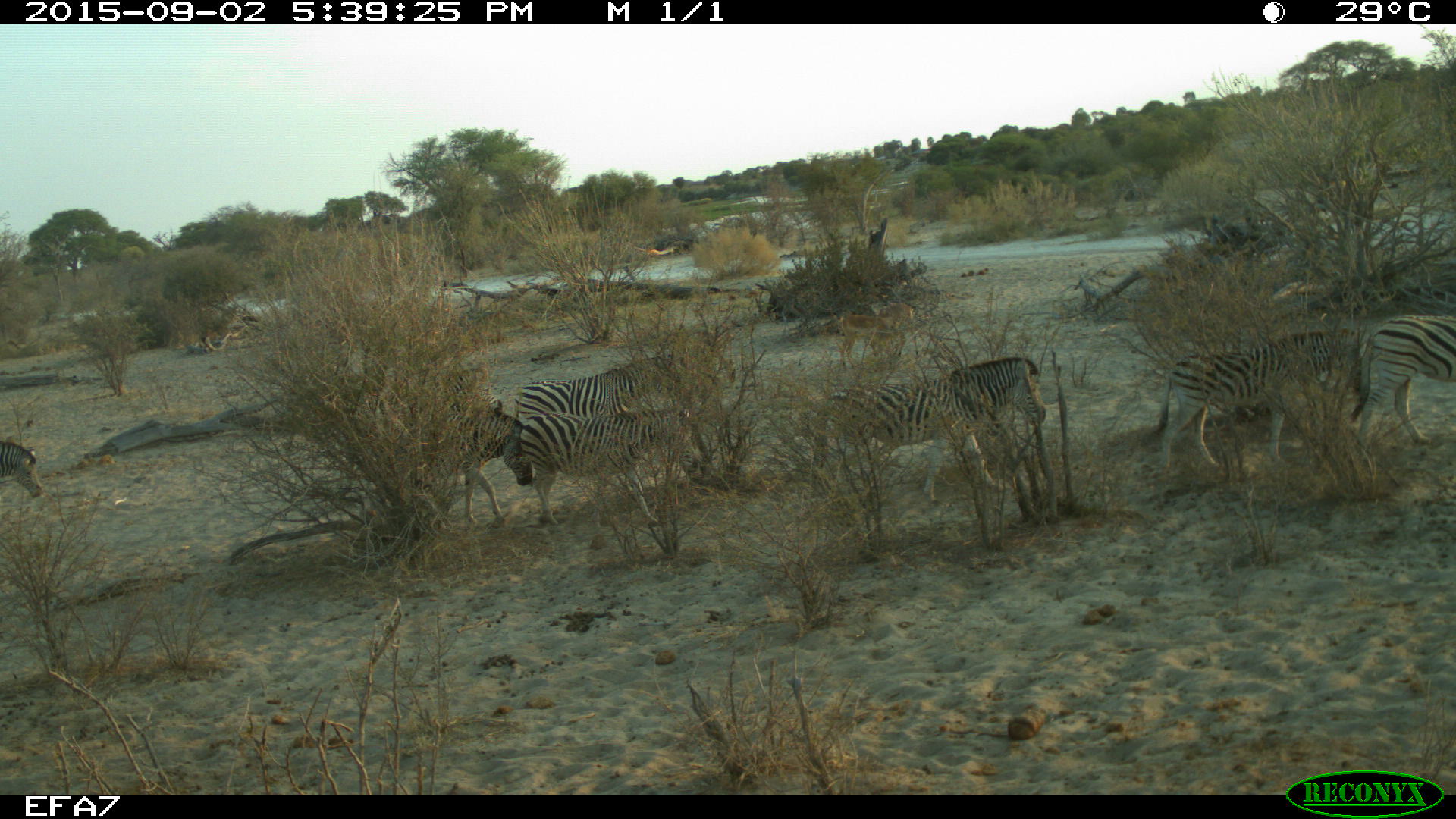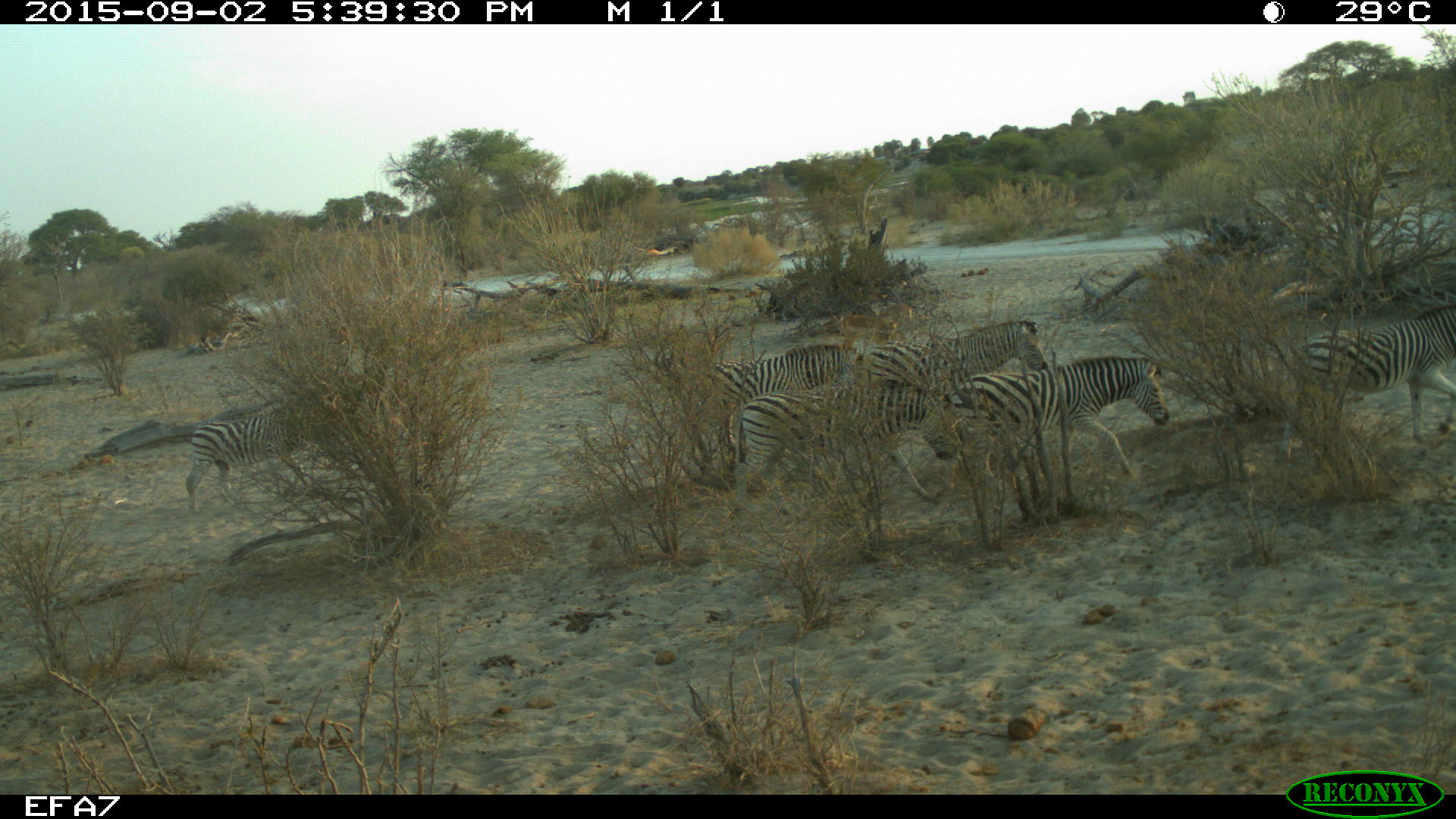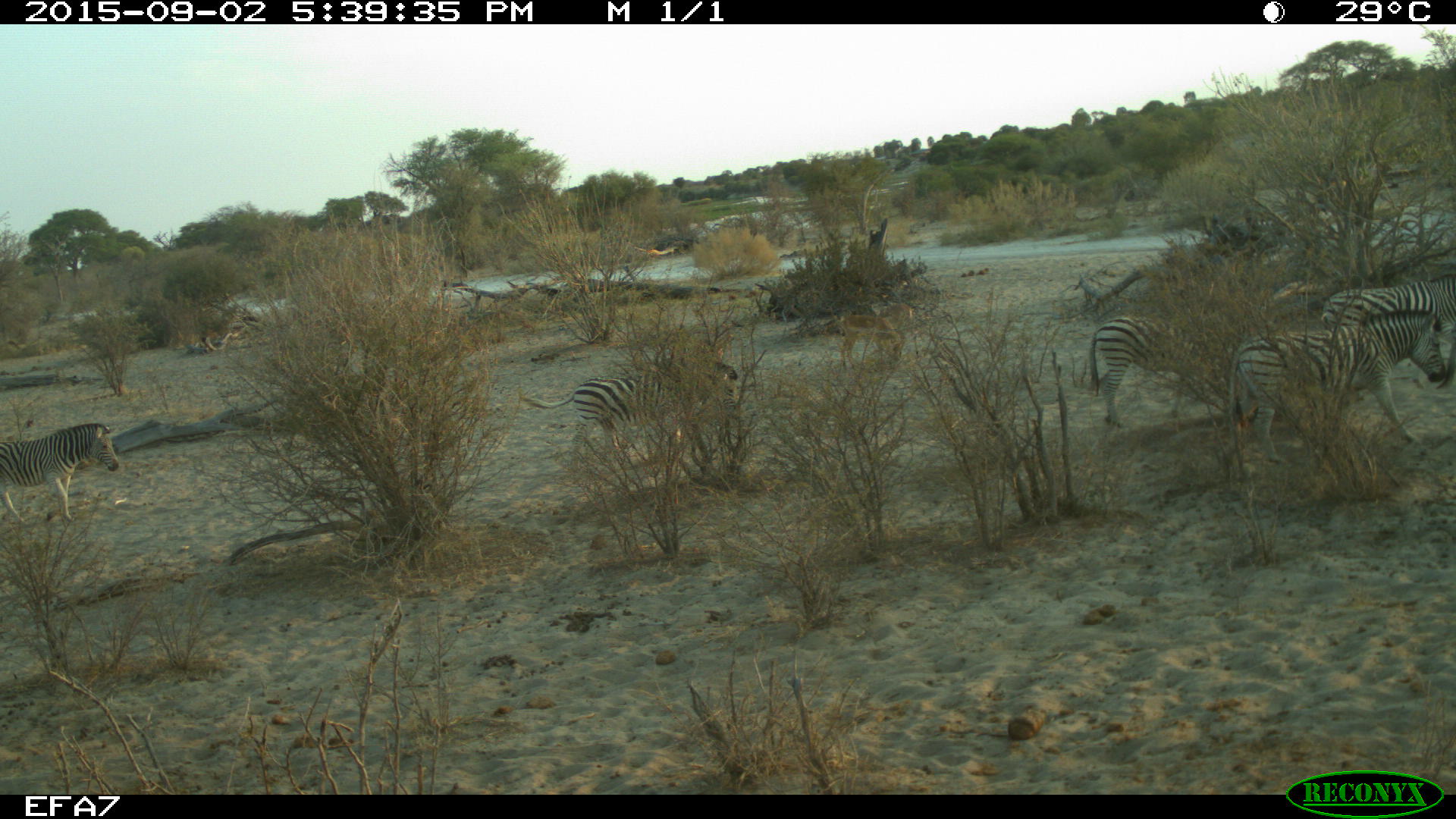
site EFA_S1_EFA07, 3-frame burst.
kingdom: Animalia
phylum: Chordata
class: Mammalia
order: Perissodactyla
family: Equidae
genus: Equus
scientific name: Equus quagga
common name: plains zebra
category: zebraplains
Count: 7.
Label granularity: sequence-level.